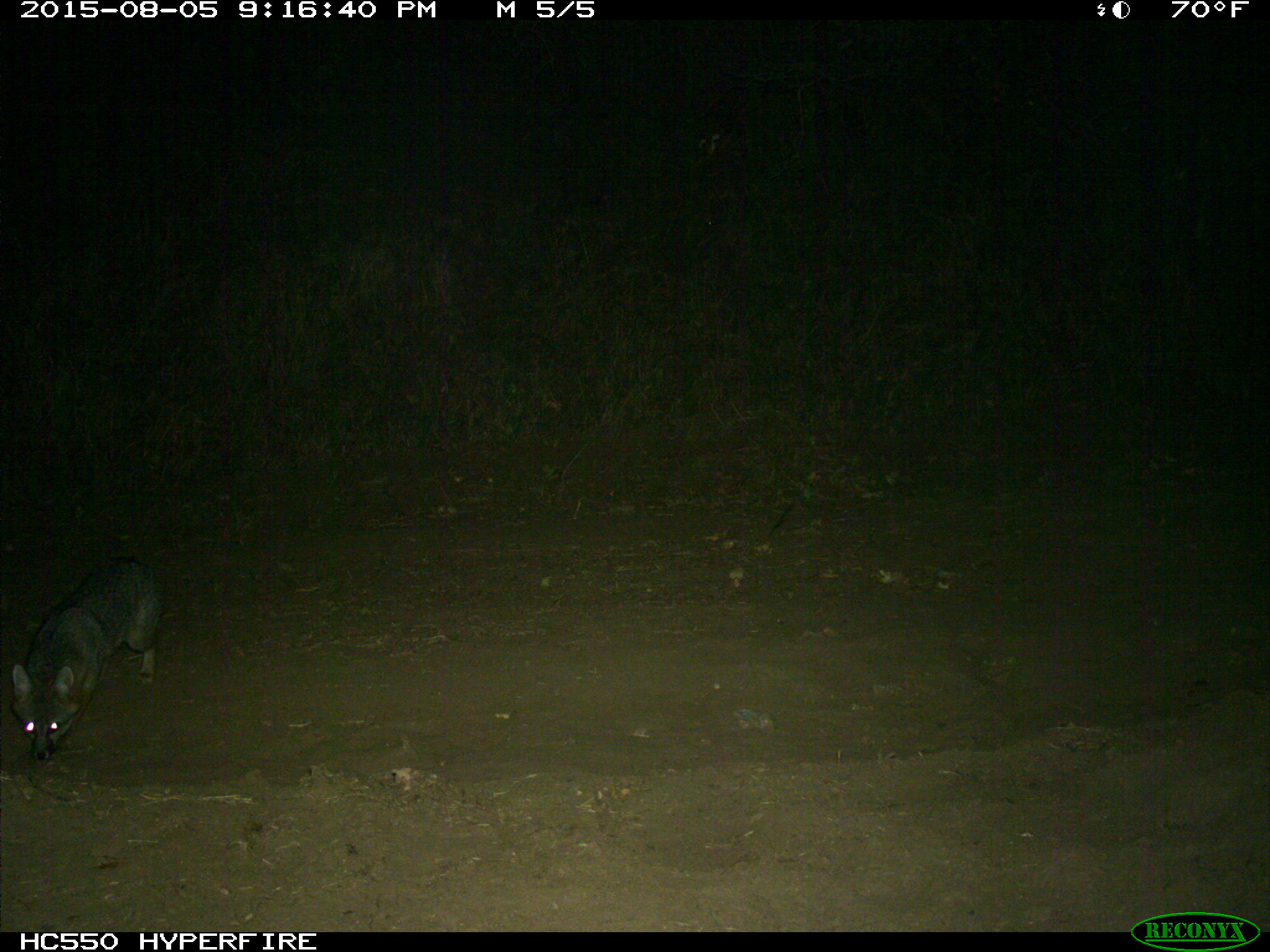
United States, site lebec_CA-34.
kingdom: Animalia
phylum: Chordata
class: Mammalia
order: Carnivora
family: Canidae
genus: Urocyon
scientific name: Urocyon cinereoargenteus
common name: gray fox